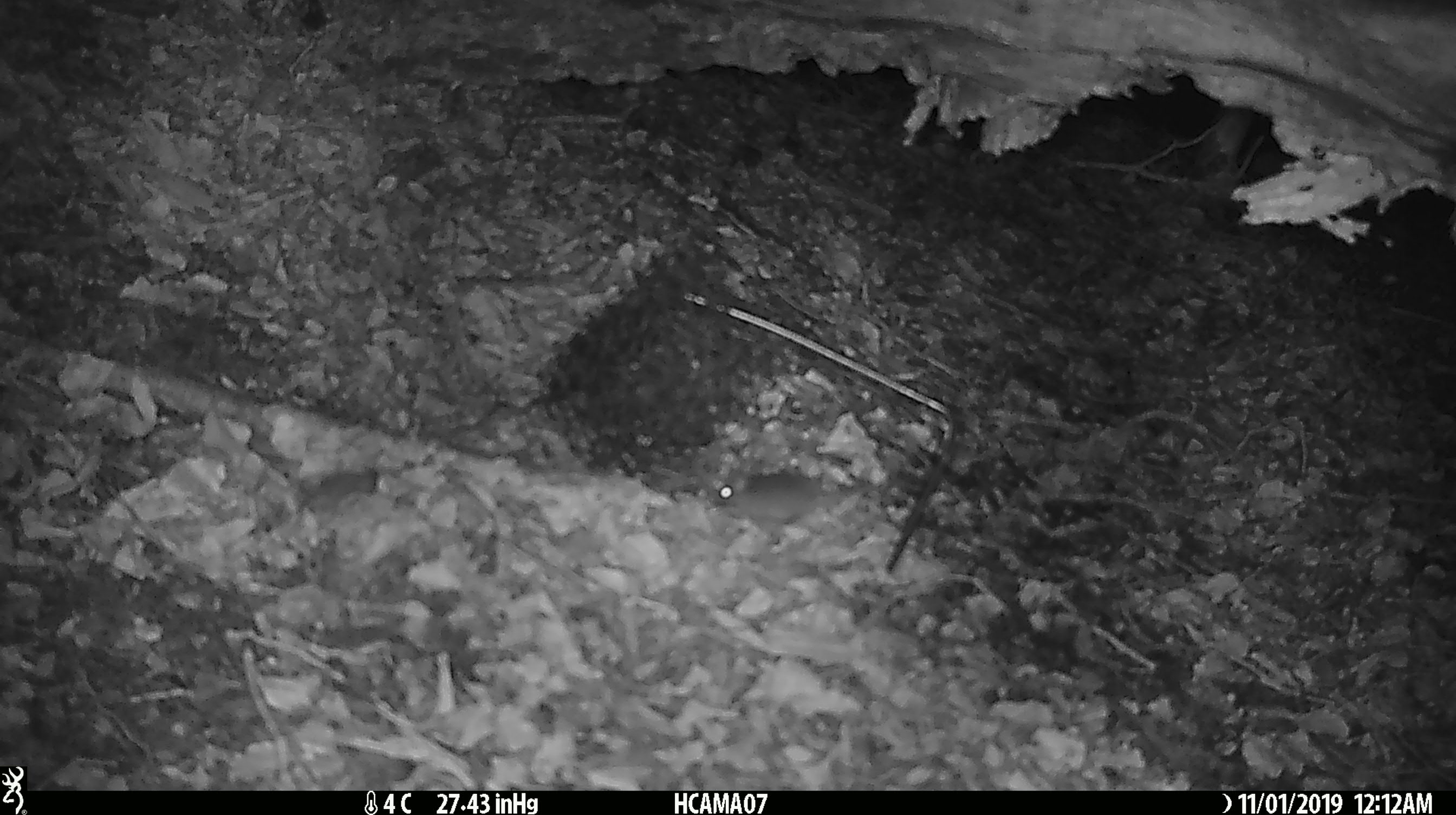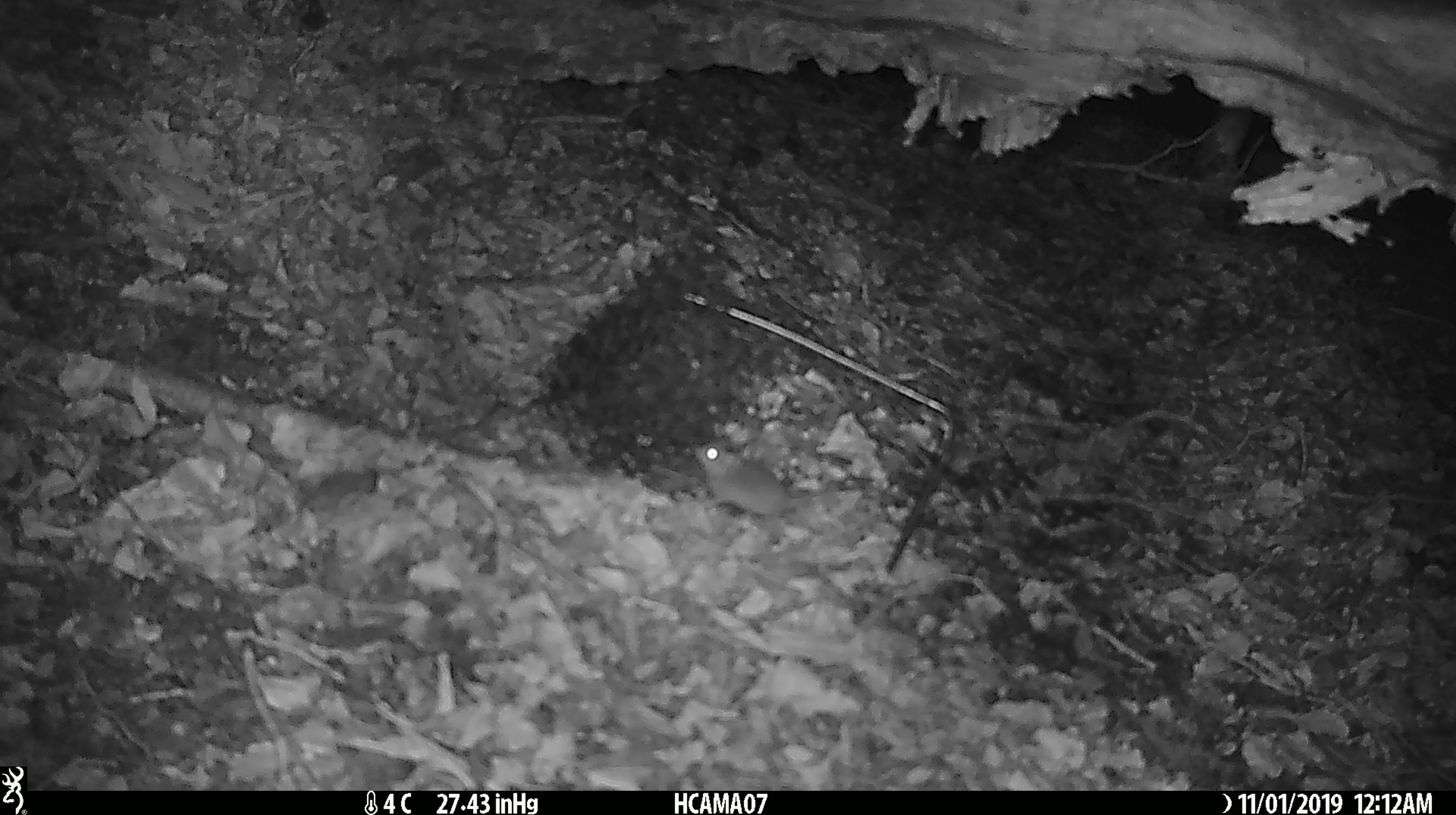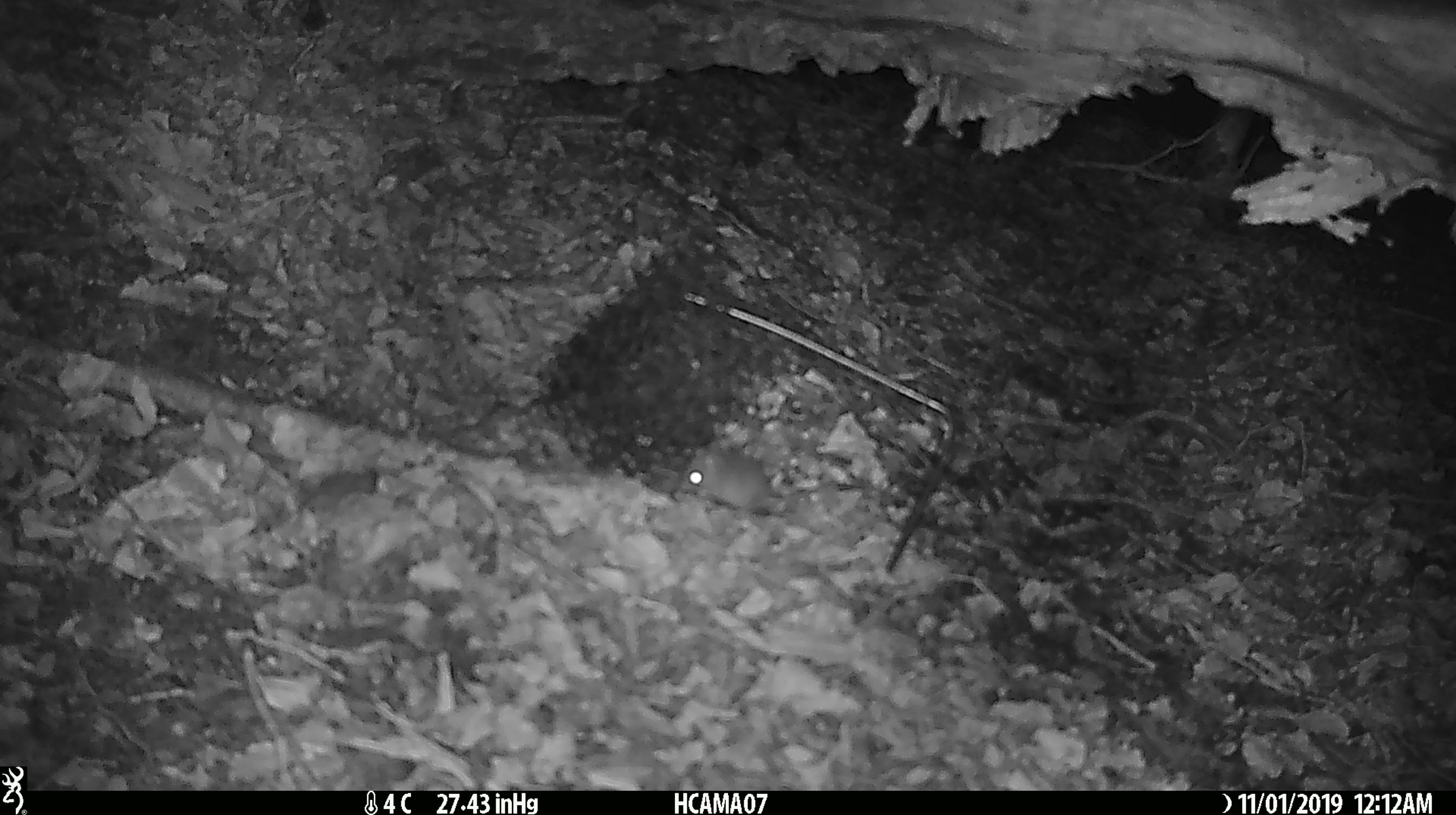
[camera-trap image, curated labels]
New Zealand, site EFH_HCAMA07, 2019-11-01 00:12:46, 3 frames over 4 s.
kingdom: Animalia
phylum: Chordata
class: Mammalia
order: Rodentia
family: Muridae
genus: Mus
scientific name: Mus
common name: mouse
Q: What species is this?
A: Mouse (Mus).